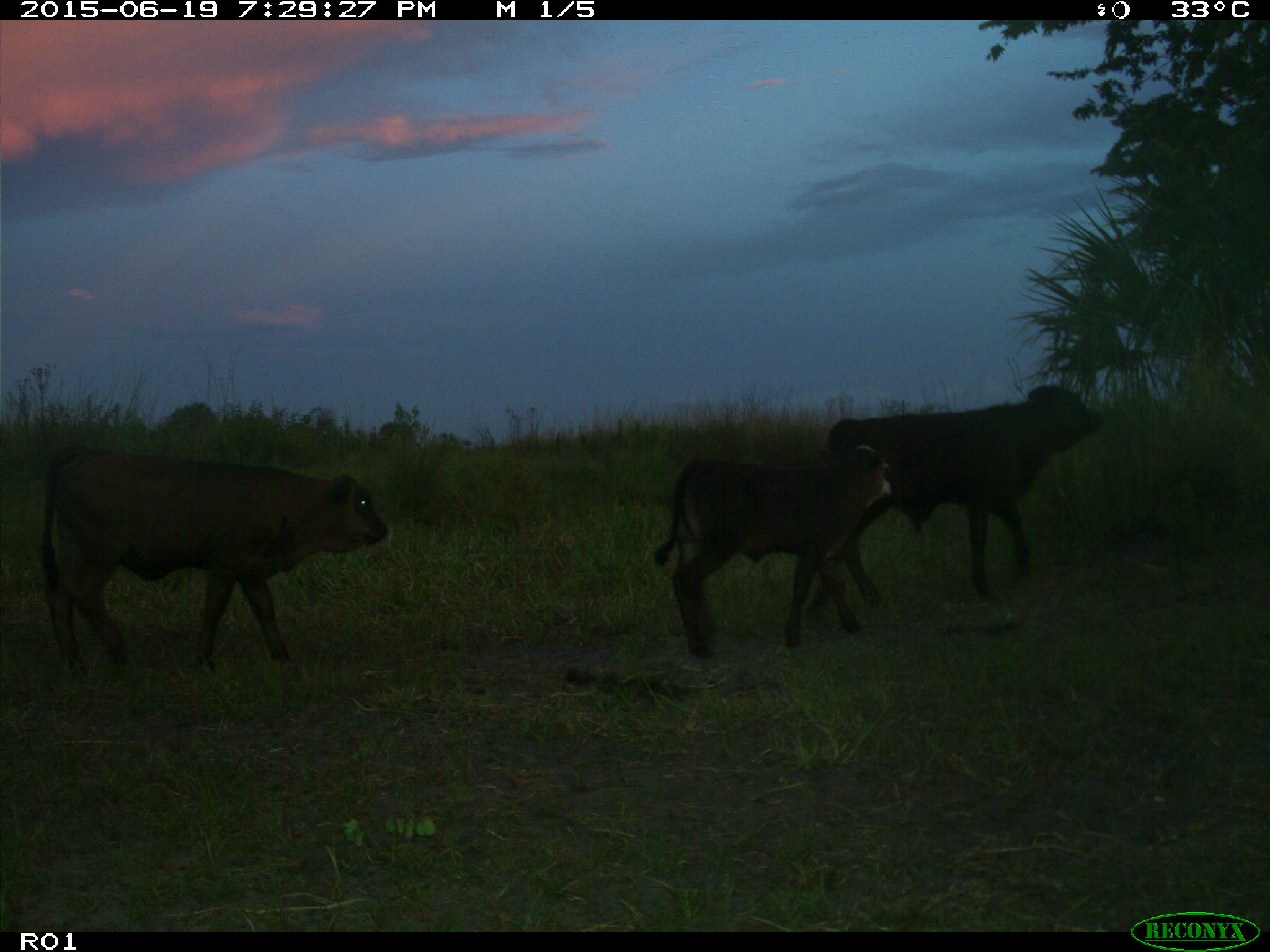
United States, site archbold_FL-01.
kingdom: Animalia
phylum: Chordata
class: Mammalia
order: Artiodactyla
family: Bovidae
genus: Bos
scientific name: Bos taurus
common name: domestic cow